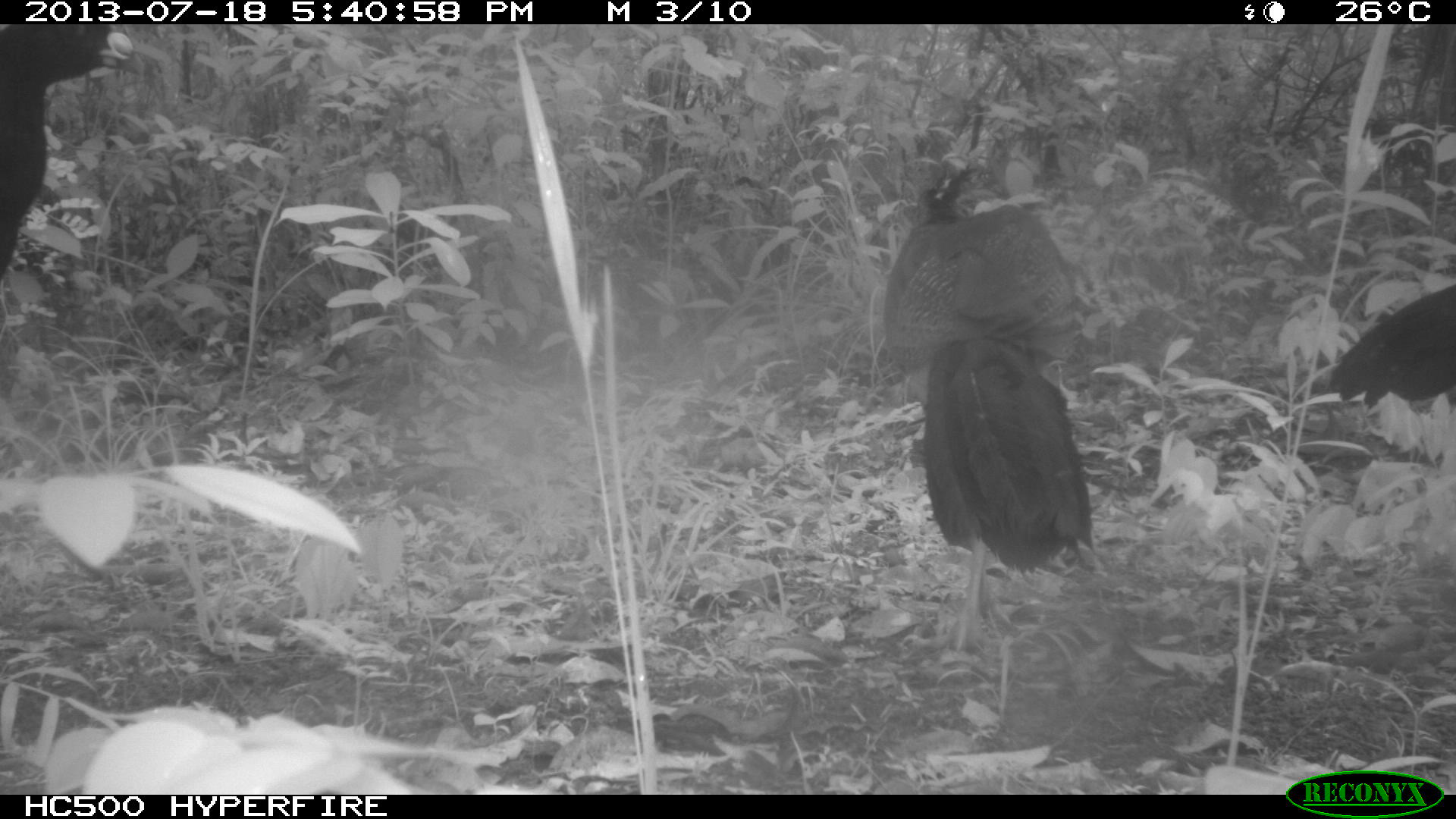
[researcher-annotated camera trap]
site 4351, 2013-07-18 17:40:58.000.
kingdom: Animalia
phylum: Chordata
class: Aves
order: Galliformes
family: Cracidae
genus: Crax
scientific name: Crax rubra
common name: great curassow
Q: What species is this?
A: Crax rubra (great curassow).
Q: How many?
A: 4.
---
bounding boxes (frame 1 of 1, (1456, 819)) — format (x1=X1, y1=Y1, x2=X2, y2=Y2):
crax rubra: (x1=879, y1=164, x2=1105, y2=648); (x1=0, y1=25, x2=145, y2=290); (x1=1321, y1=285, x2=1454, y2=414)